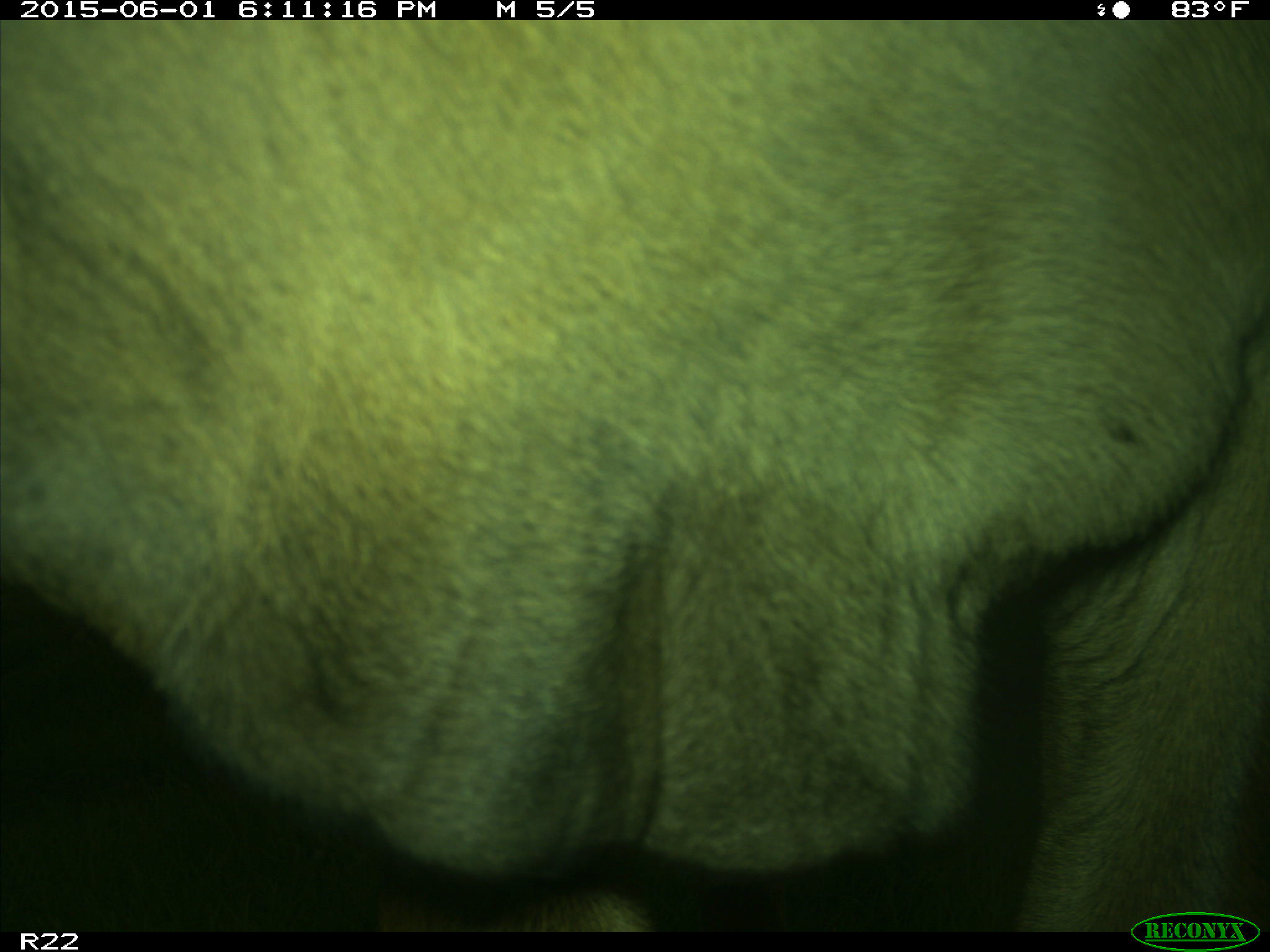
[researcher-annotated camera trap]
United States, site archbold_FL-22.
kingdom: Animalia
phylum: Chordata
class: Mammalia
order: Artiodactyla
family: Bovidae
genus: Bos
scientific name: Bos taurus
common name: domestic cow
Bos taurus (domestic cow).